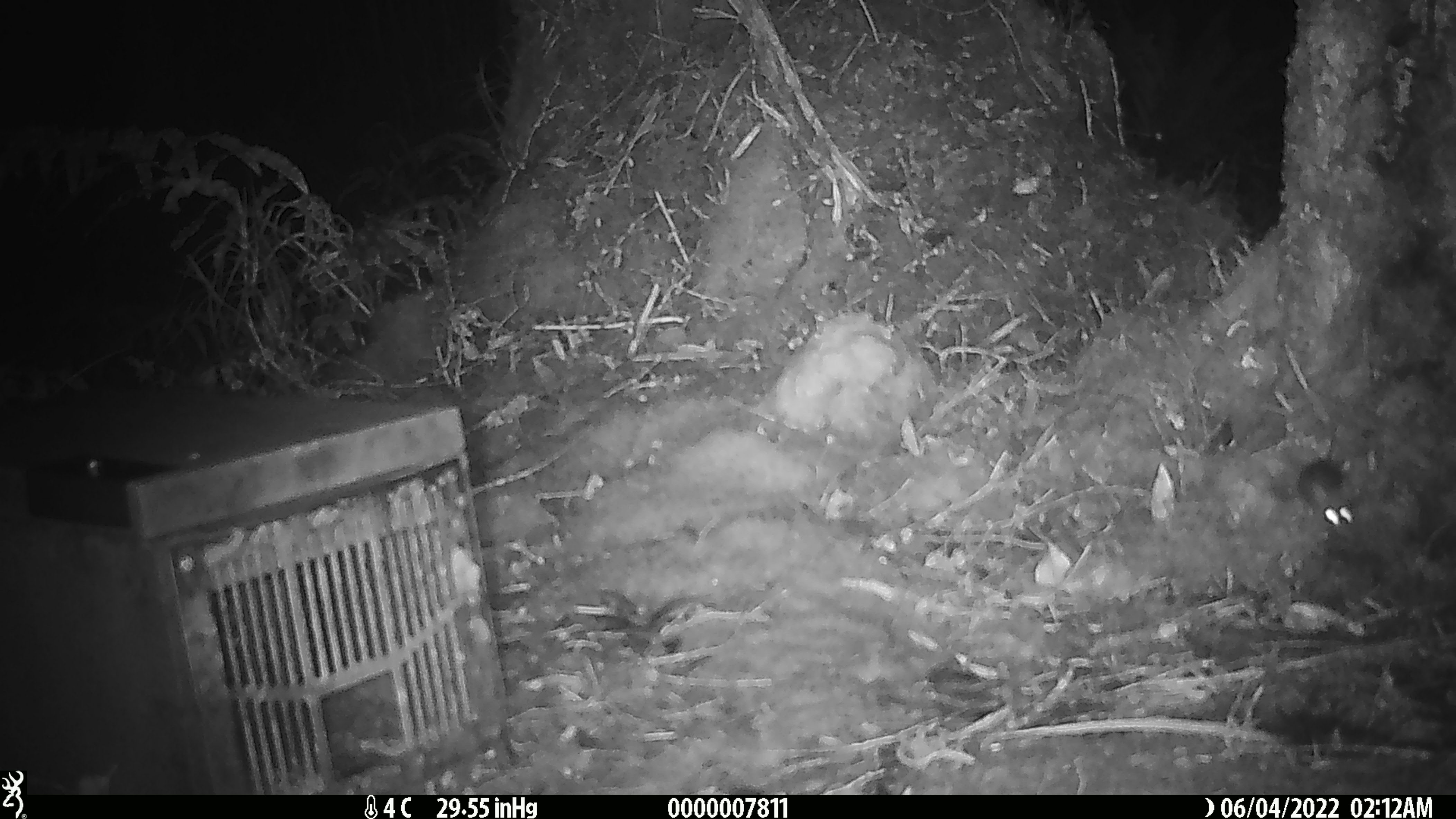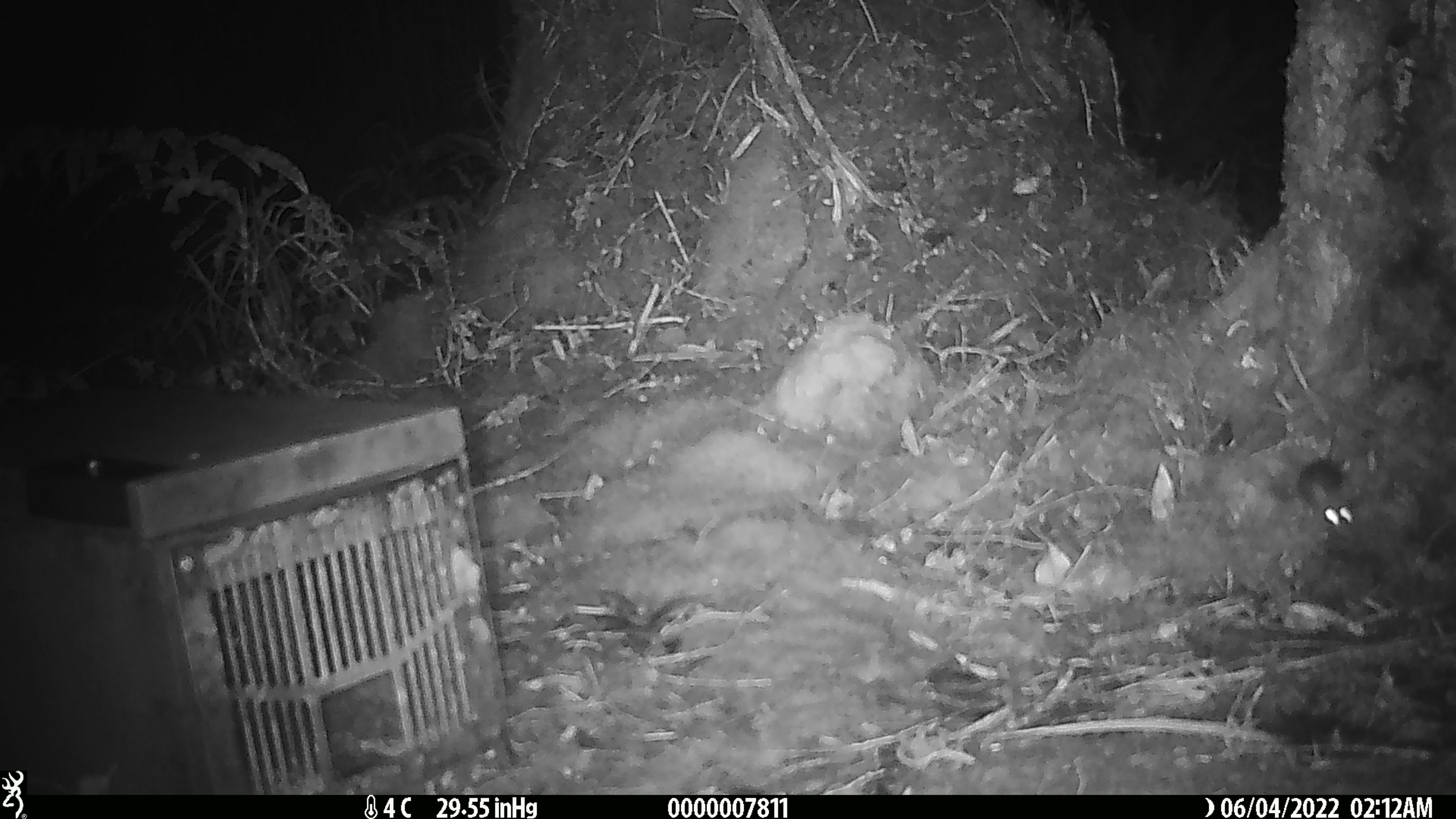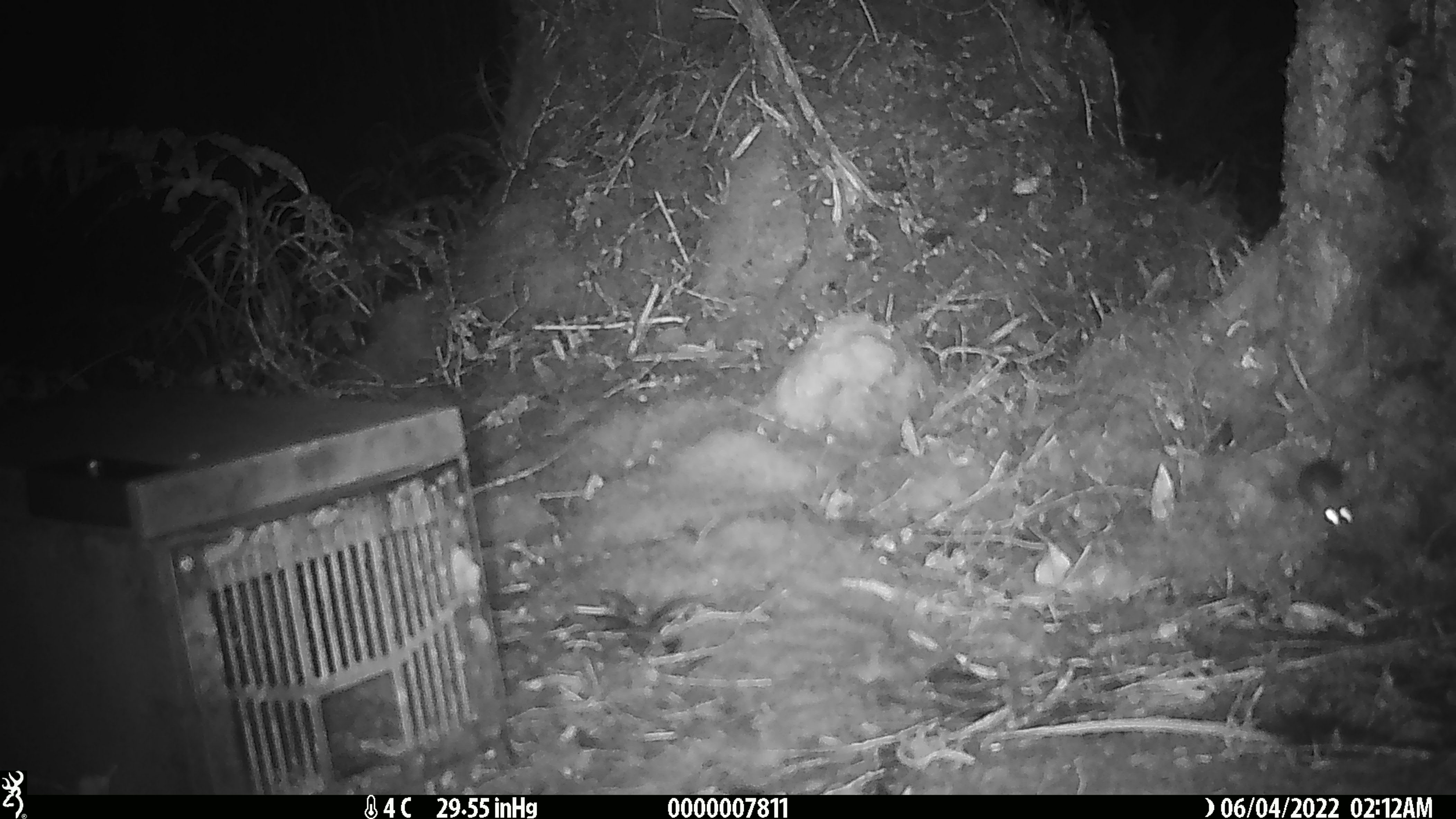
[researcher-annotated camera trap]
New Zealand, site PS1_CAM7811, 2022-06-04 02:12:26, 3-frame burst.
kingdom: Animalia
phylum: Chordata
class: Mammalia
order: Rodentia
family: Muridae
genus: Mus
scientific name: Mus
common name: mouse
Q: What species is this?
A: Mouse (Mus).